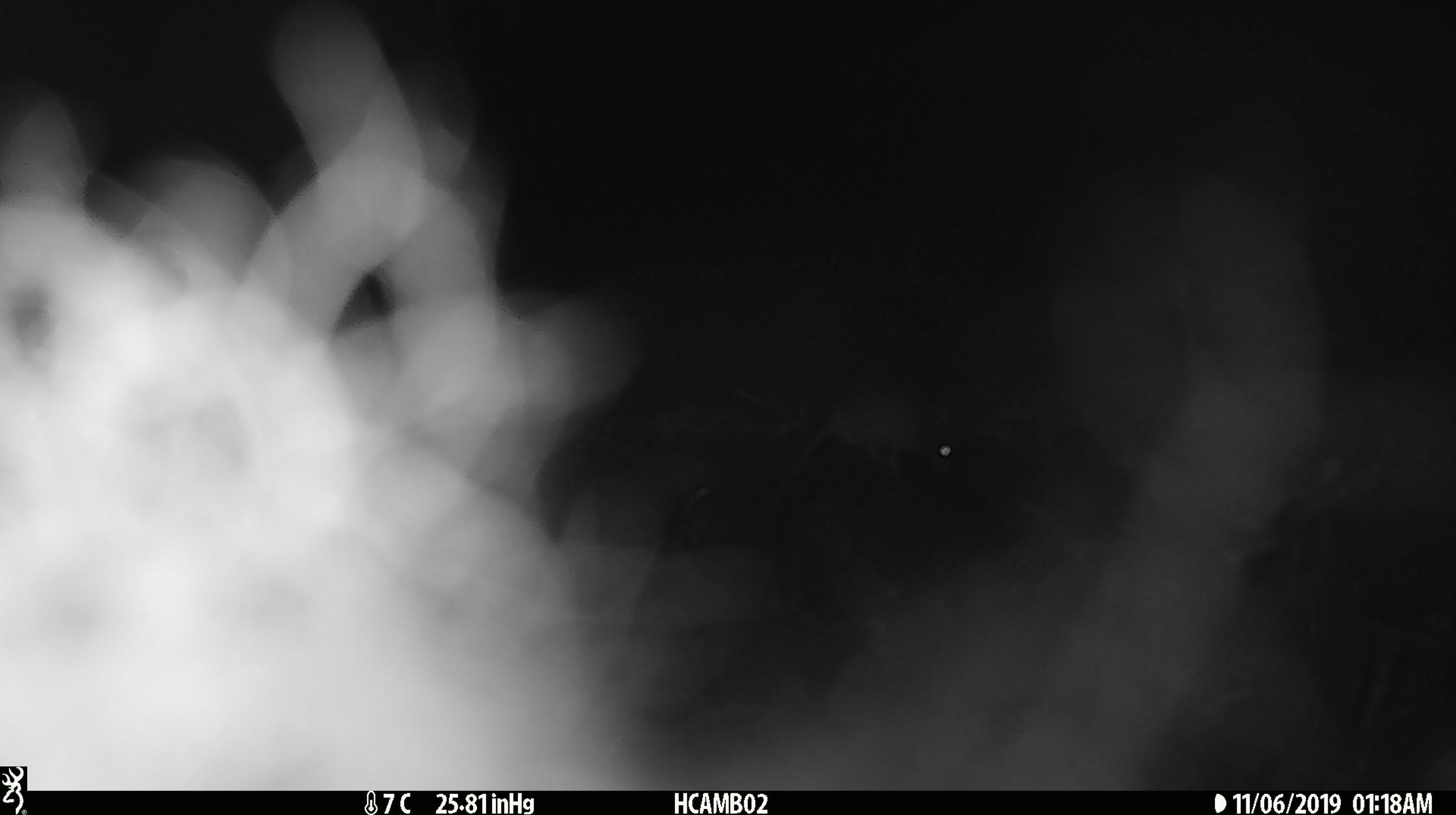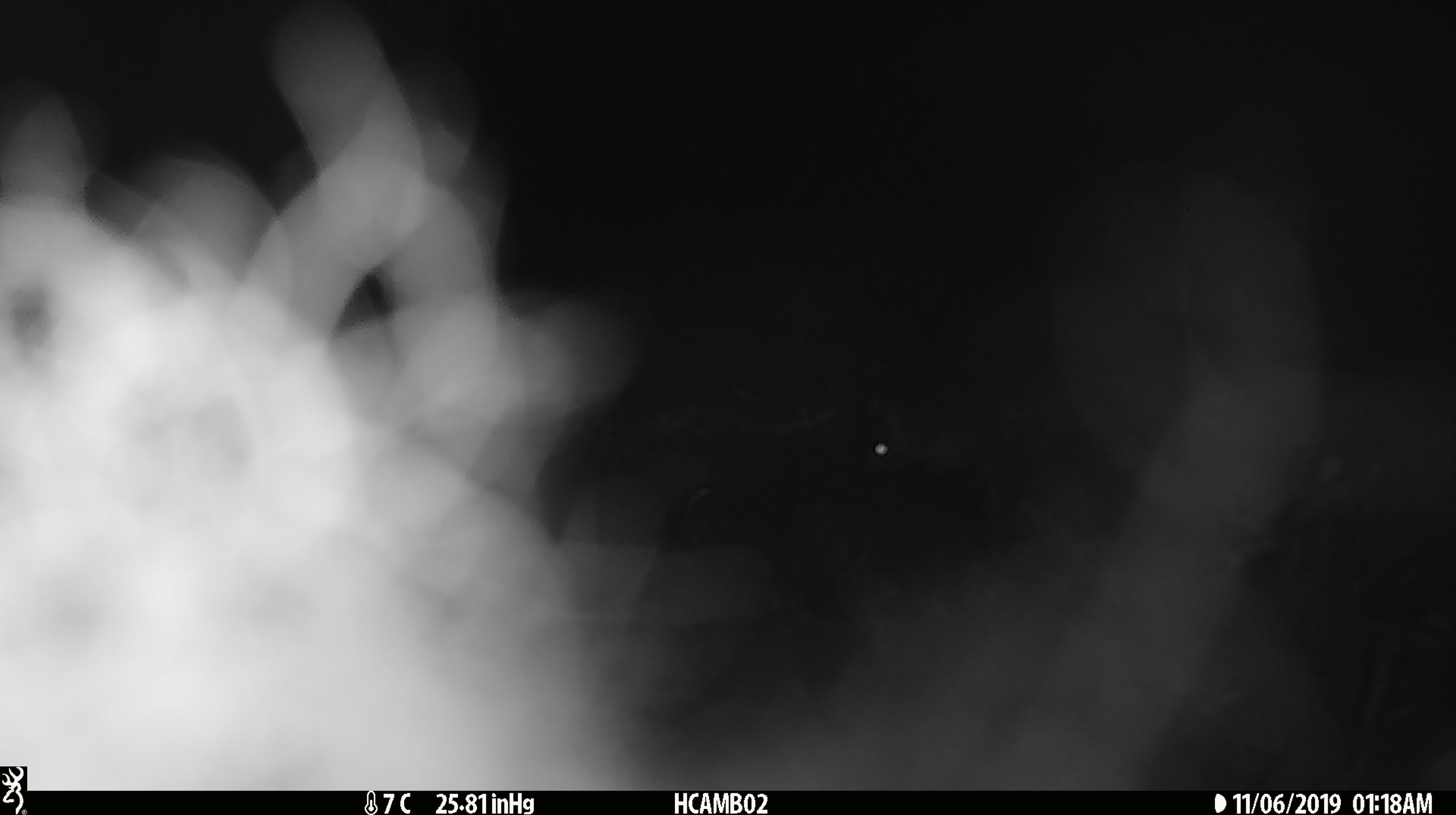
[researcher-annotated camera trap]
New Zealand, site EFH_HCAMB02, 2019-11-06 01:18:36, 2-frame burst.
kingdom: Animalia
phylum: Chordata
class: Mammalia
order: Rodentia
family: Muridae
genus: Mus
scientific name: Mus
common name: mouse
Mouse (Mus).